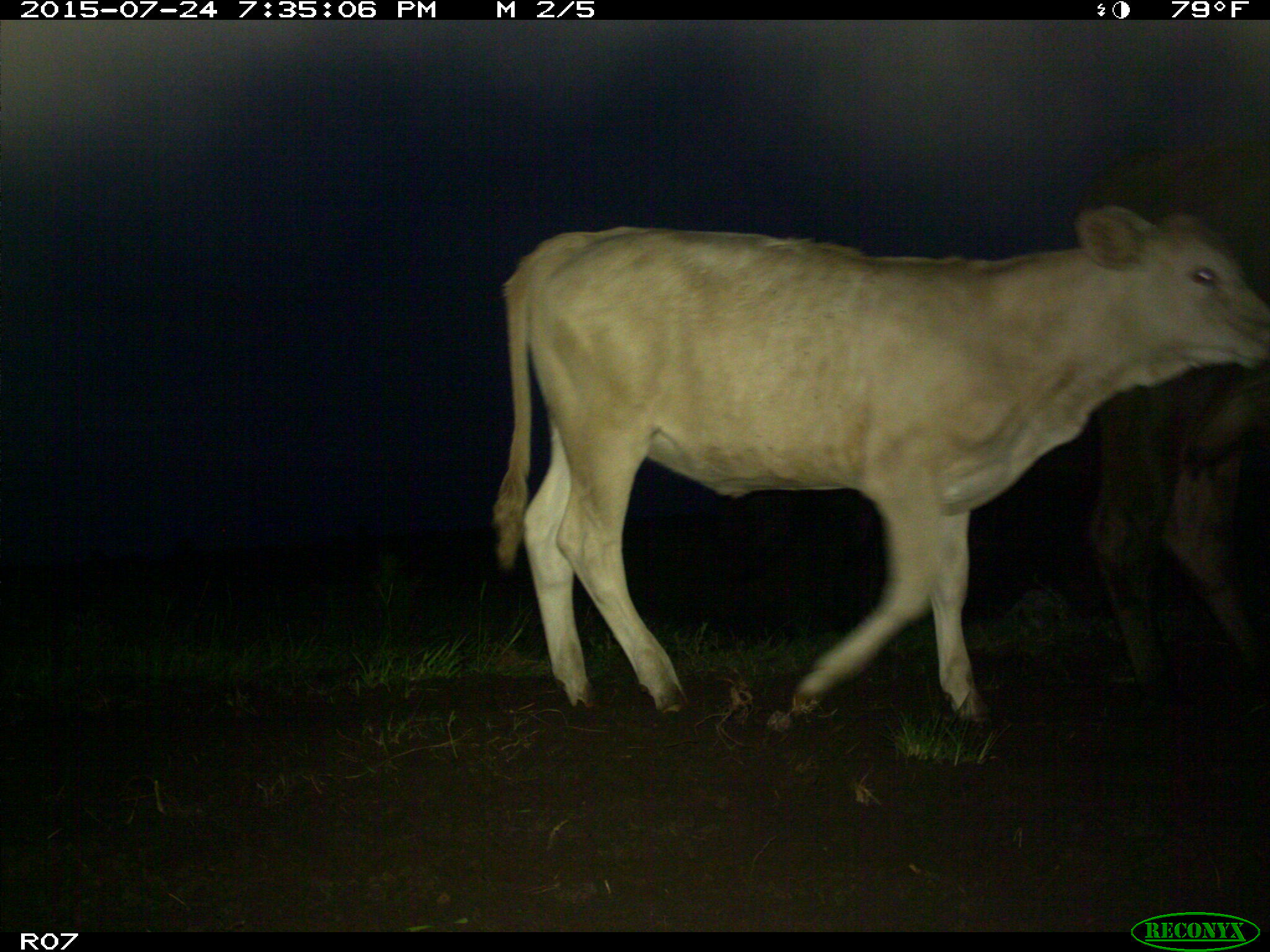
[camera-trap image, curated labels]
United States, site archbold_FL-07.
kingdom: Animalia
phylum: Chordata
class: Mammalia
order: Artiodactyla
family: Bovidae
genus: Bos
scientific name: Bos taurus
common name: domestic cow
Bos taurus (domestic cow).